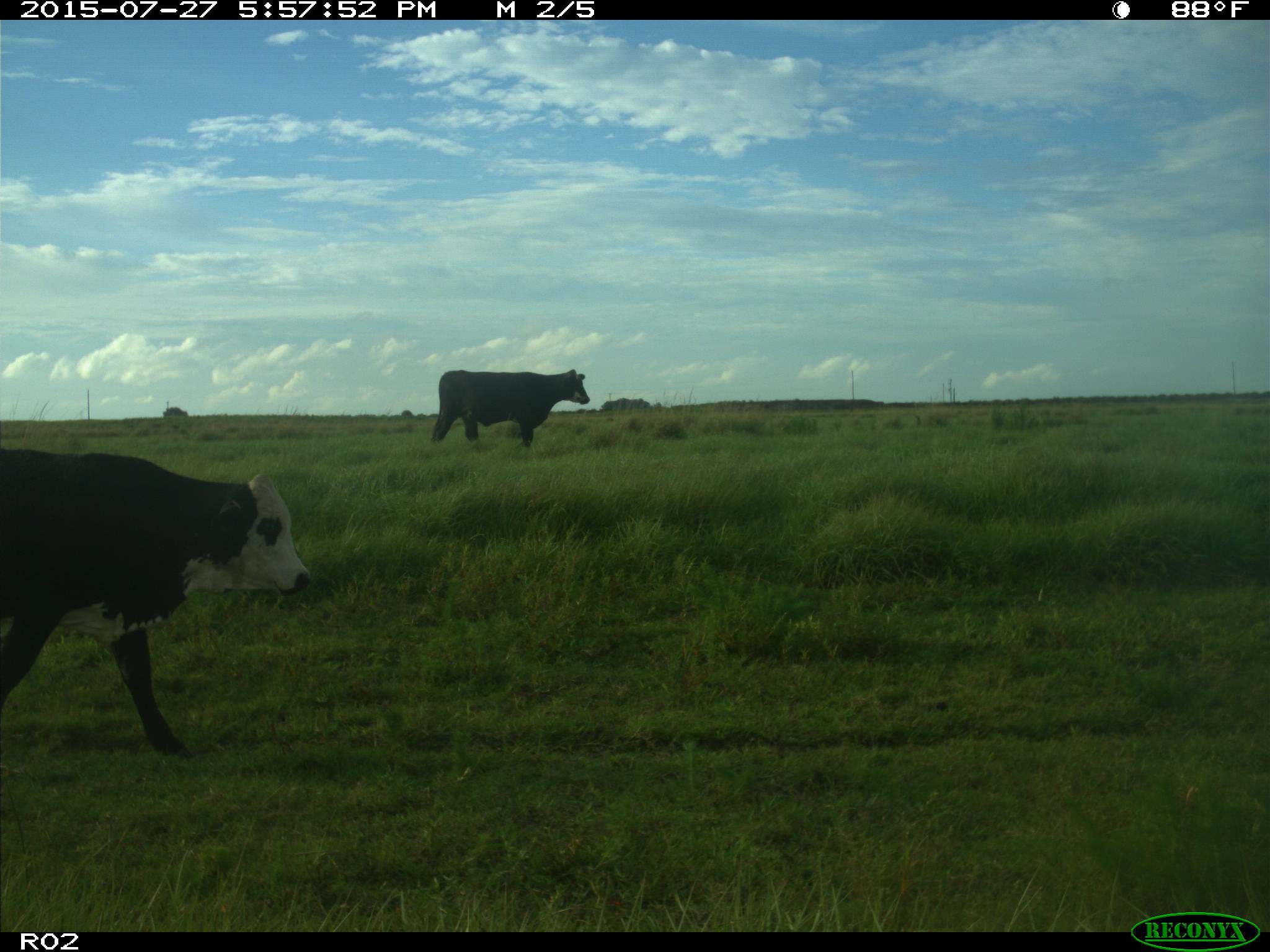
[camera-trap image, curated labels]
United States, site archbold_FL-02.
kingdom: Animalia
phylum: Chordata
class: Mammalia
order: Artiodactyla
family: Bovidae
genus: Bos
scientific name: Bos taurus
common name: domestic cow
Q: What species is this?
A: Bos taurus (domestic cow).